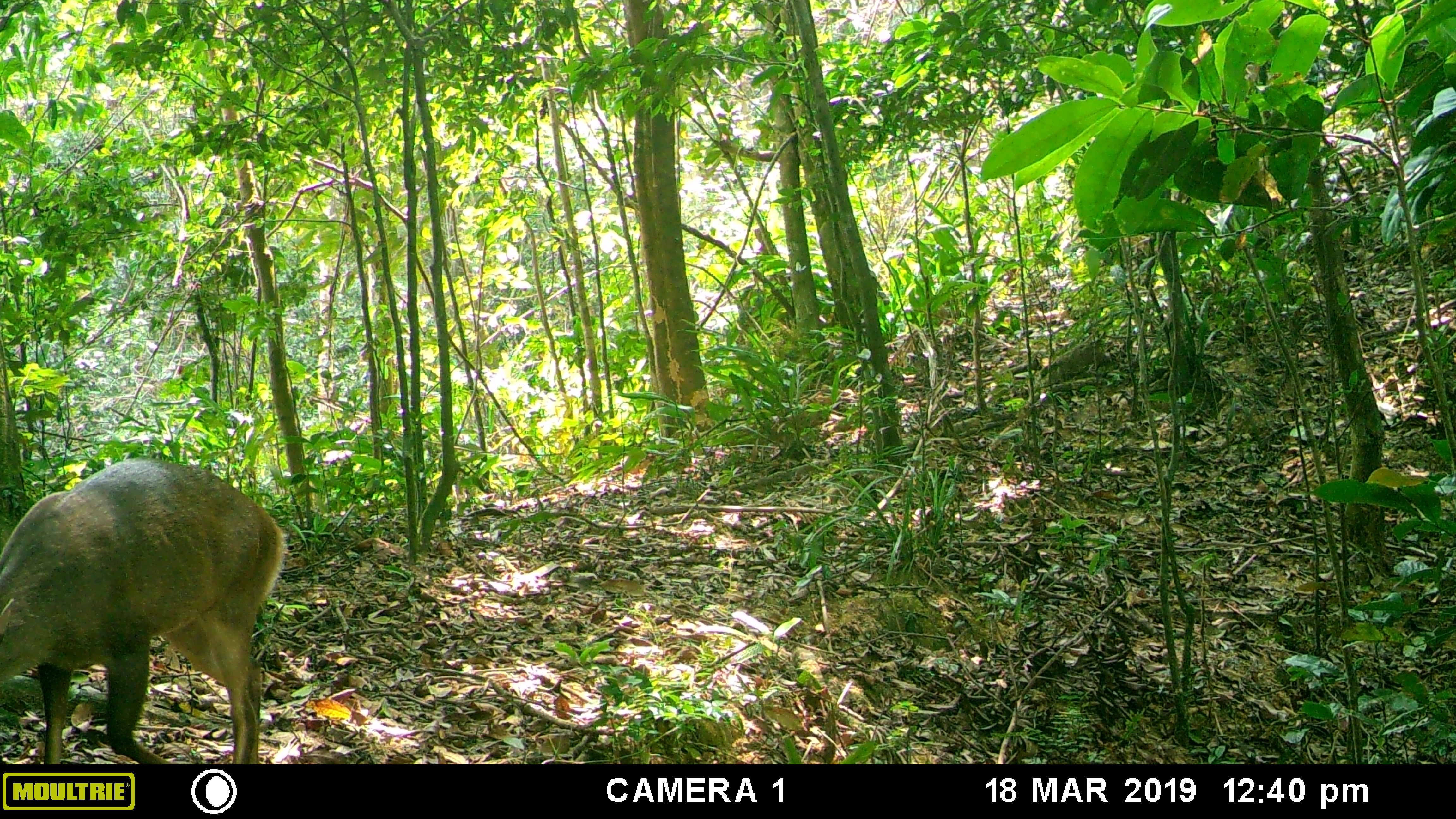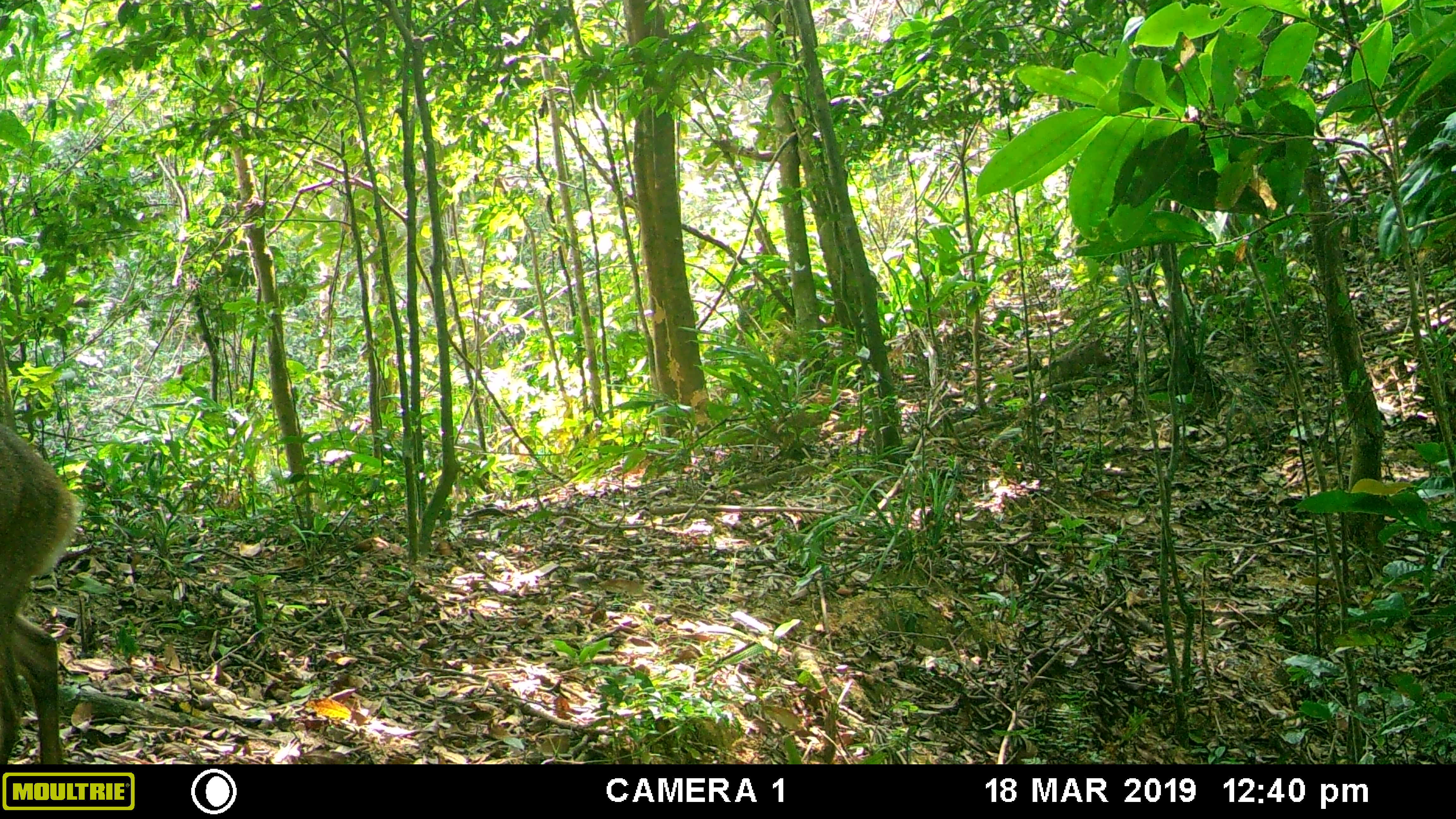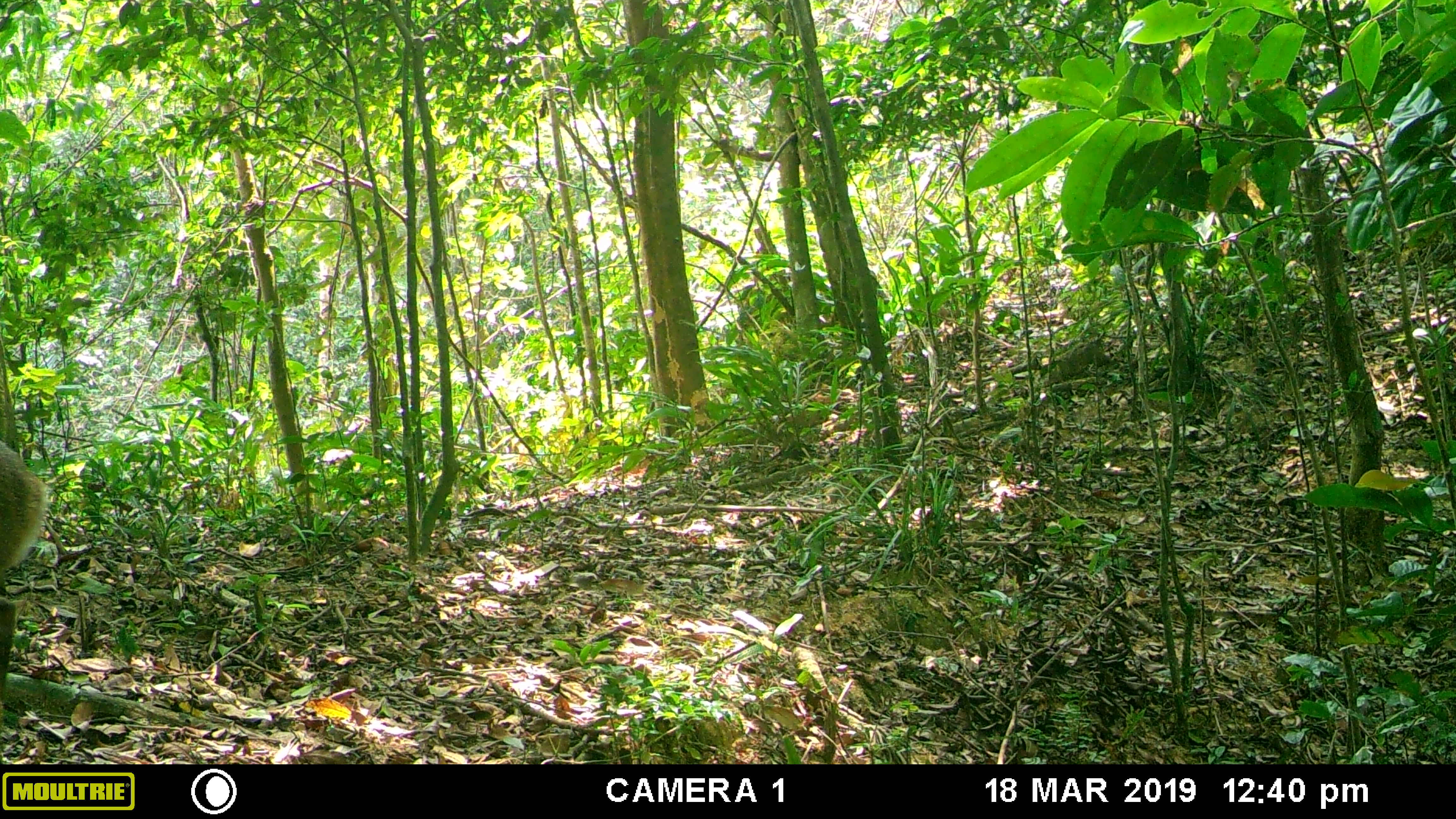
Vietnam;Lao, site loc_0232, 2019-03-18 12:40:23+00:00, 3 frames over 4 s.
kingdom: Animalia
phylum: Chordata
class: Mammalia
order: Artiodactyla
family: Cervidae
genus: Muntiacus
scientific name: Muntiacus vuquangensis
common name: large-antlered muntjac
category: large antlered muntjac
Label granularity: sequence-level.